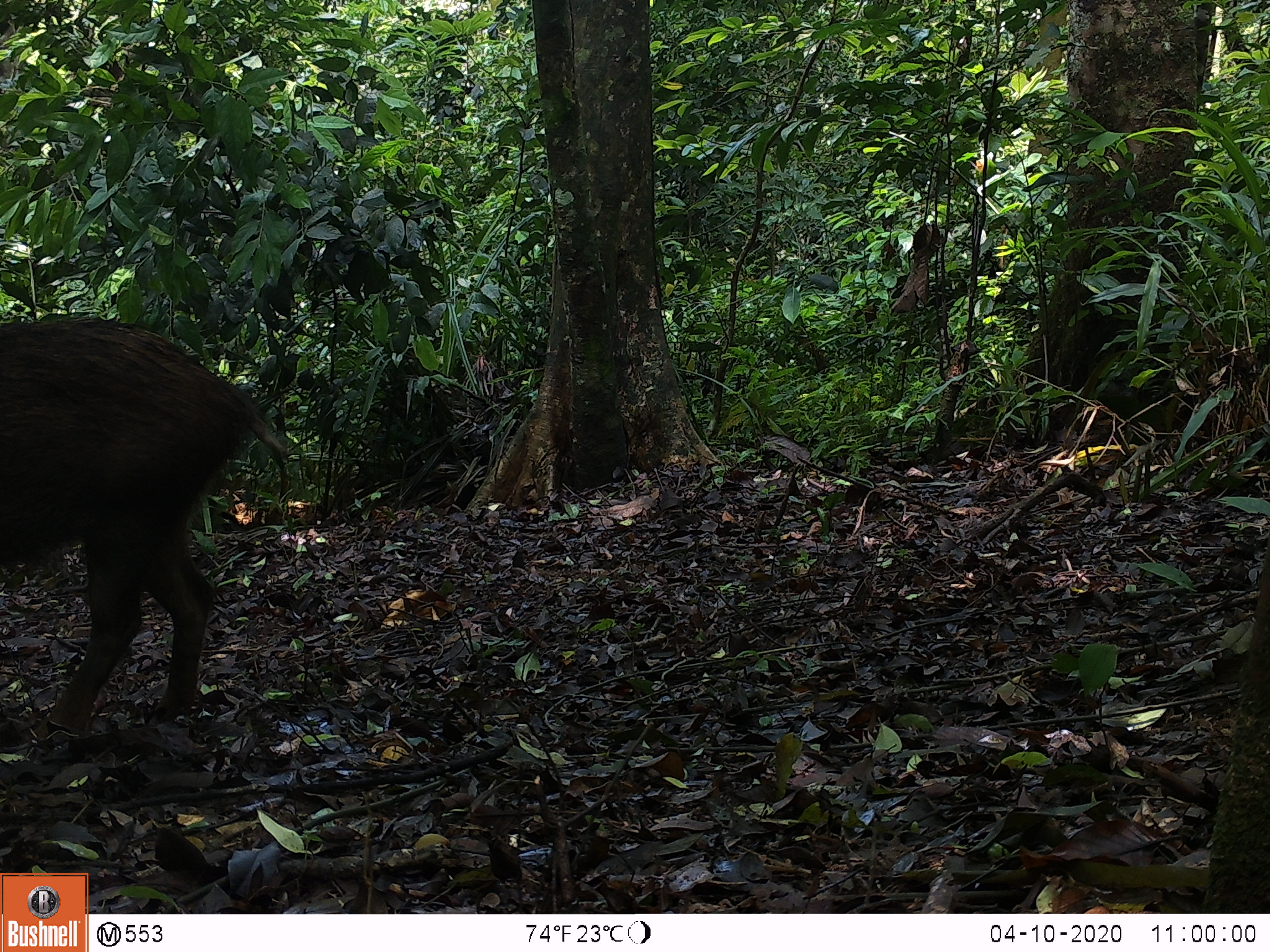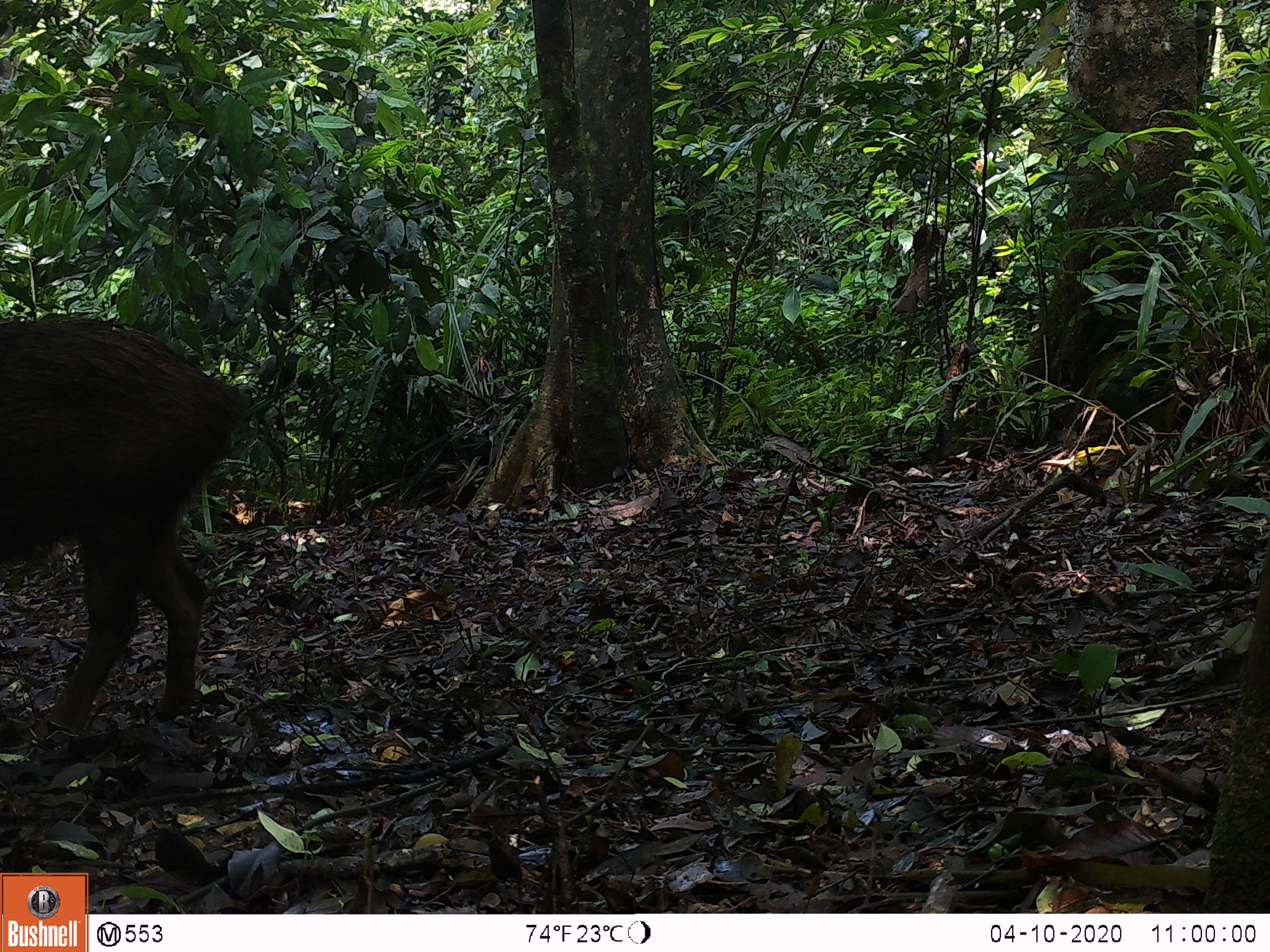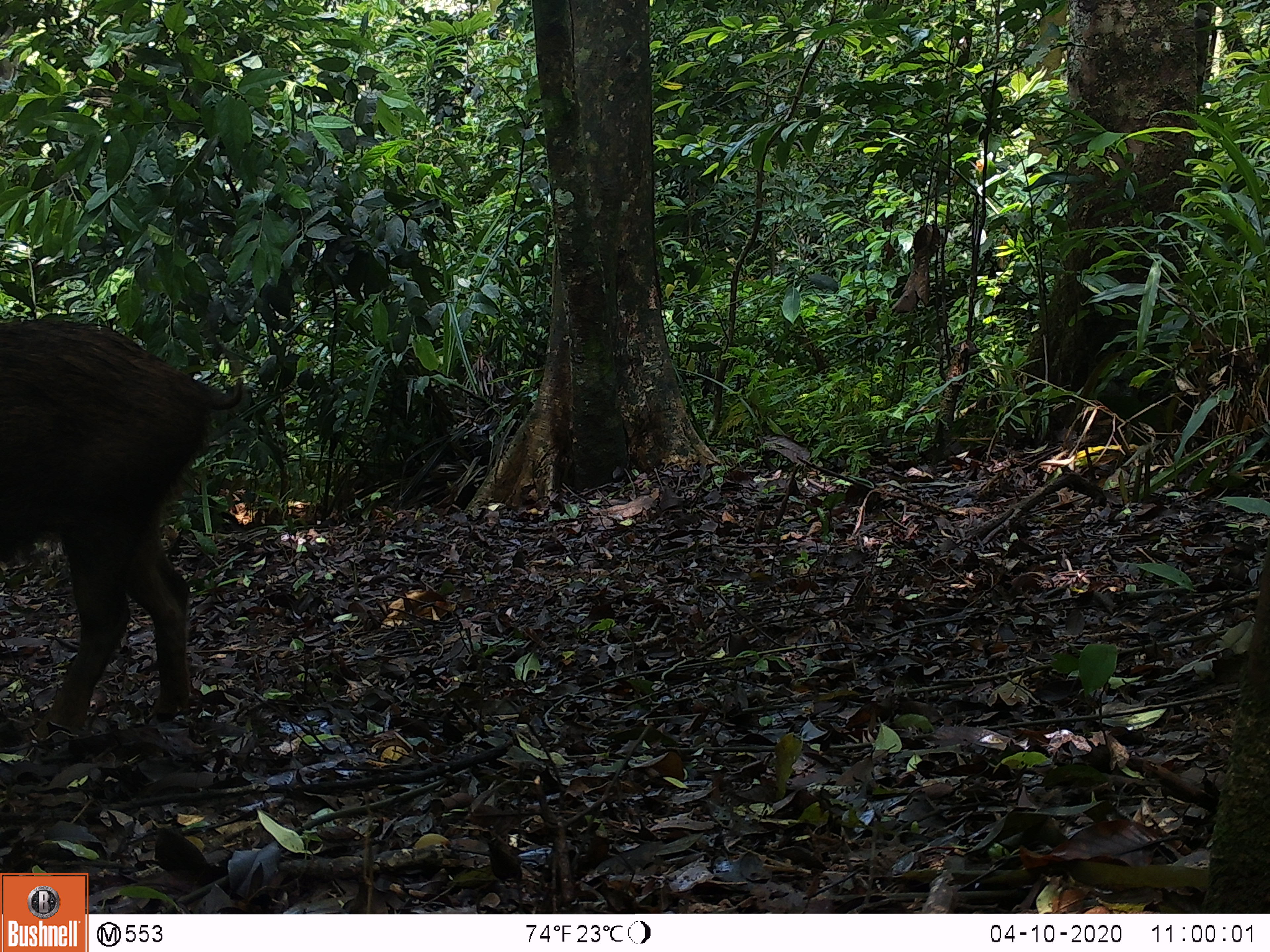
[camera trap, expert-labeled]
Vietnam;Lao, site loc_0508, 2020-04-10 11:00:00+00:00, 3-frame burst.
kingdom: Animalia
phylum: Chordata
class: Mammalia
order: Artiodactyla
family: Suidae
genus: Sus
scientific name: Sus scrofa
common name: eurasian wild pig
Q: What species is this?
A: Eurasian wild pig (Sus scrofa).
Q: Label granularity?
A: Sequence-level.